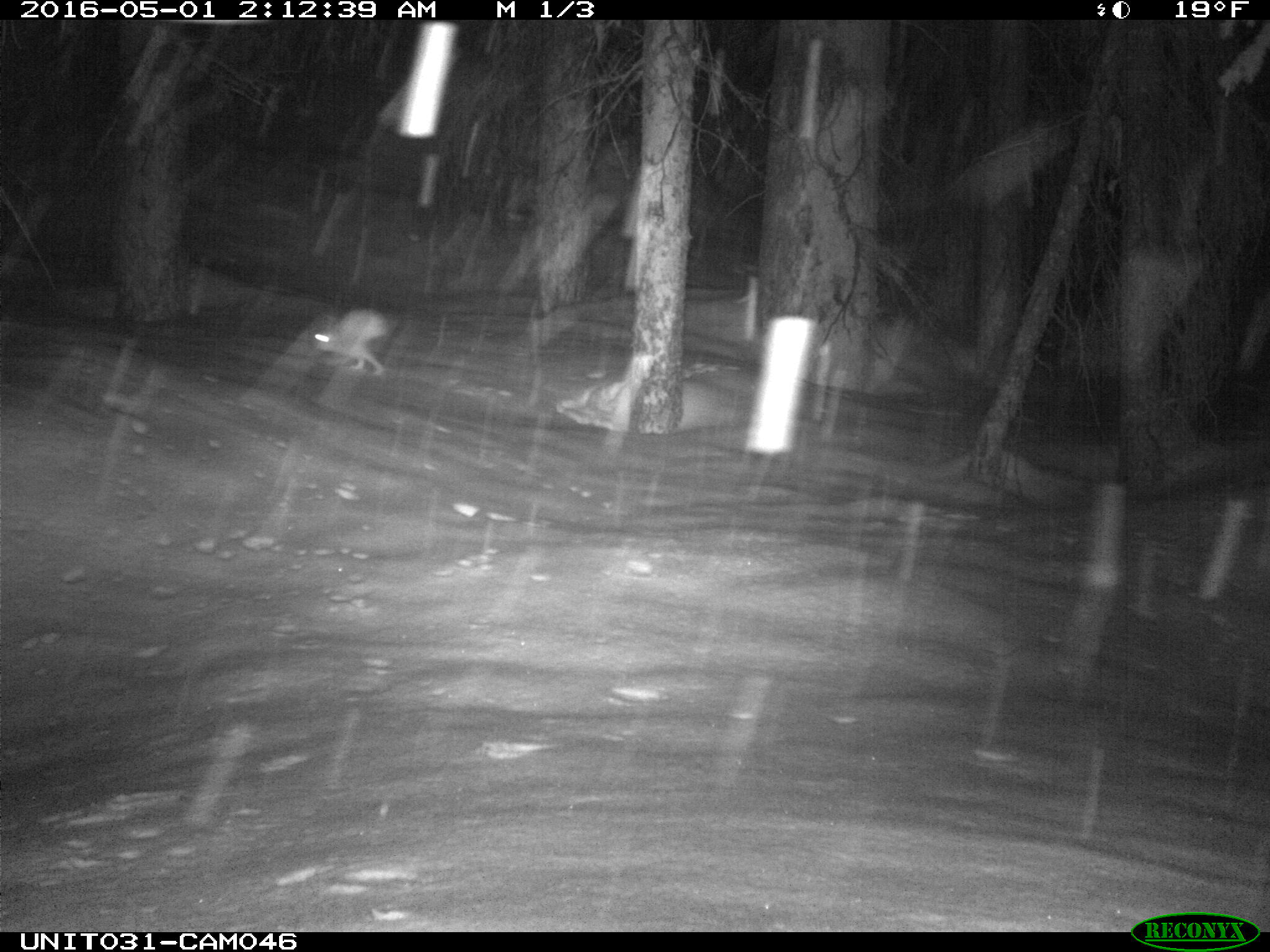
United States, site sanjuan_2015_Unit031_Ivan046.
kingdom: Animalia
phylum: Chordata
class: Mammalia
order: Lagomorpha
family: Leporidae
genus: Lepus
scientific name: Lepus americanus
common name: snowshoe hare